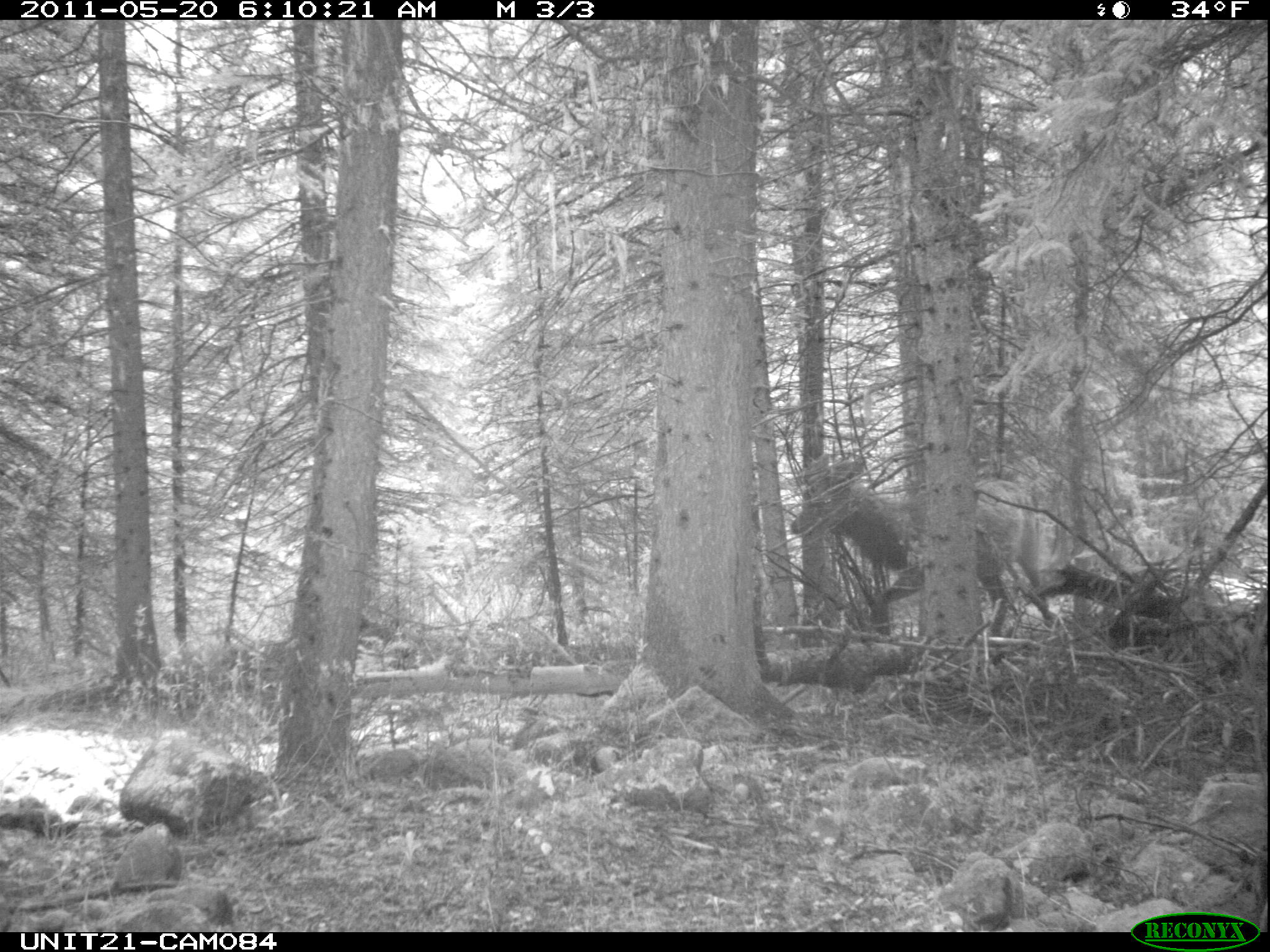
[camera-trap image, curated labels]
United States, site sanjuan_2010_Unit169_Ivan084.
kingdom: Animalia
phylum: Chordata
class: Mammalia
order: Artiodactyla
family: Cervidae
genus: Cervus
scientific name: Cervus elaphus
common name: red deer